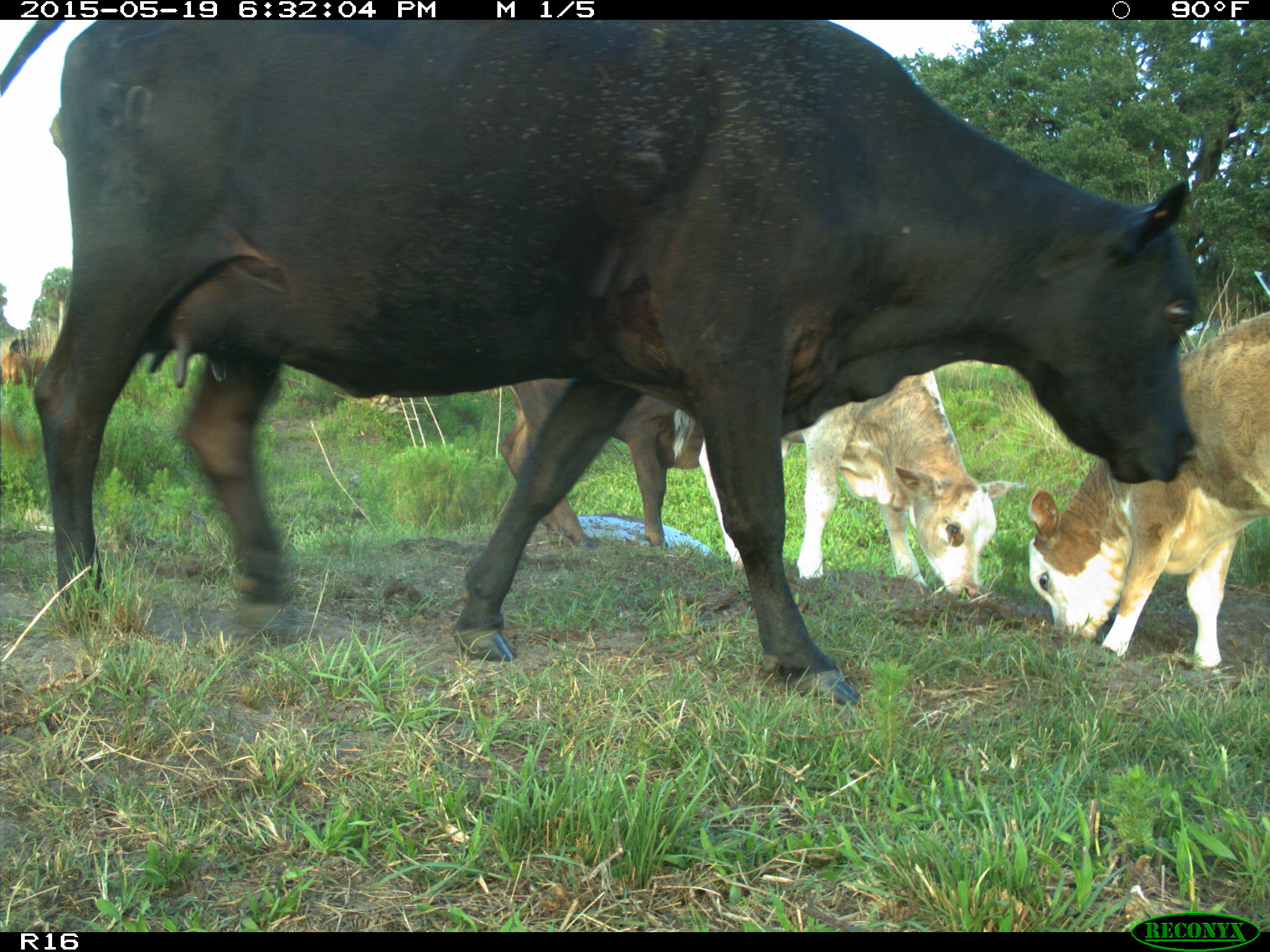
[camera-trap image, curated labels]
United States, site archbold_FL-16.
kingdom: Animalia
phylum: Chordata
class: Mammalia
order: Artiodactyla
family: Bovidae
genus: Bos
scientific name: Bos taurus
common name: domestic cow